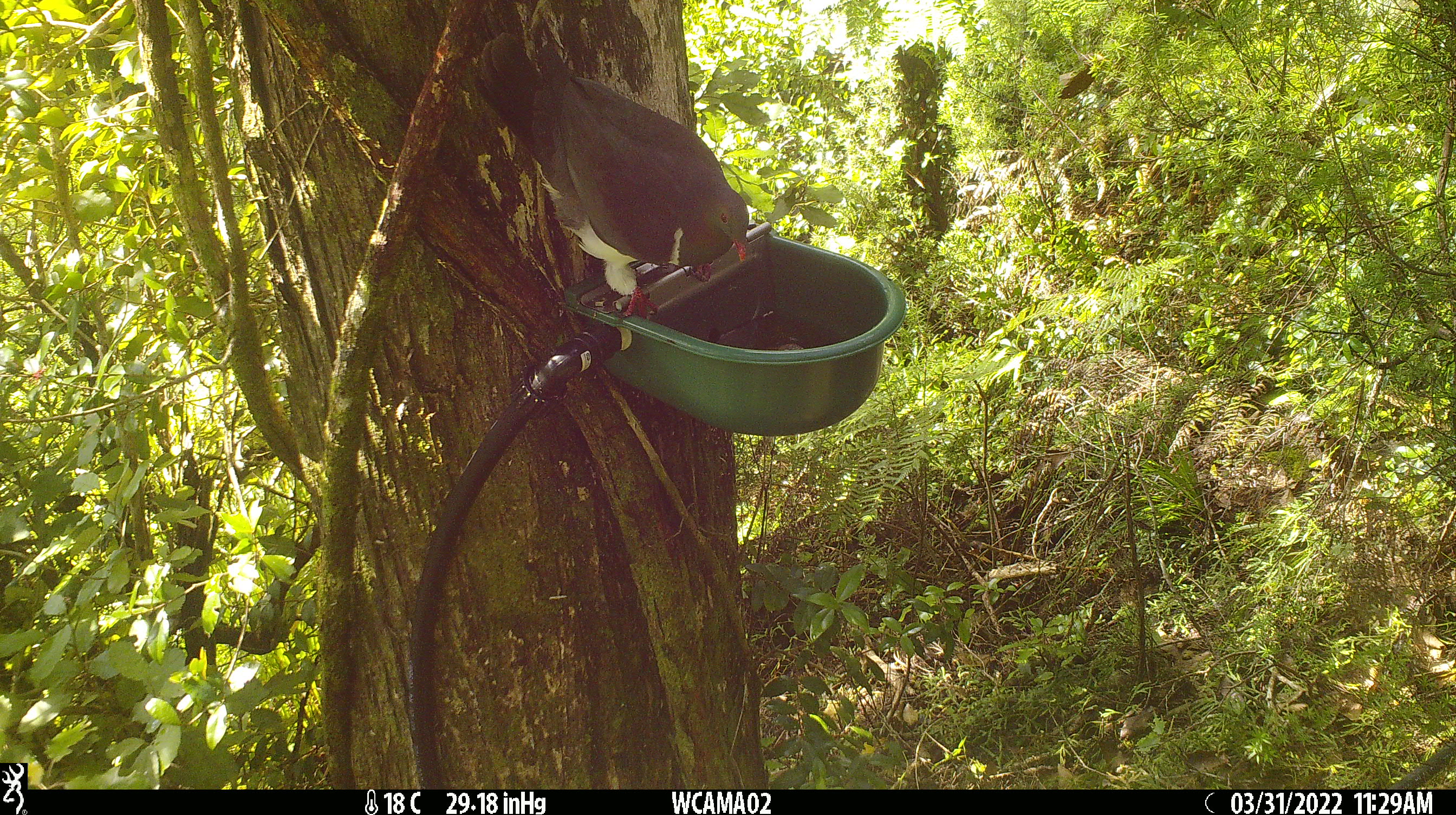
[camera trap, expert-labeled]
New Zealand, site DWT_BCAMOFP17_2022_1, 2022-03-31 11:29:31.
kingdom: Animalia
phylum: Chordata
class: Aves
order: Columbiformes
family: Columbidae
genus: Hemiphaga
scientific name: Hemiphaga novaeseelandiae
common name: new zealand pigeon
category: kereru